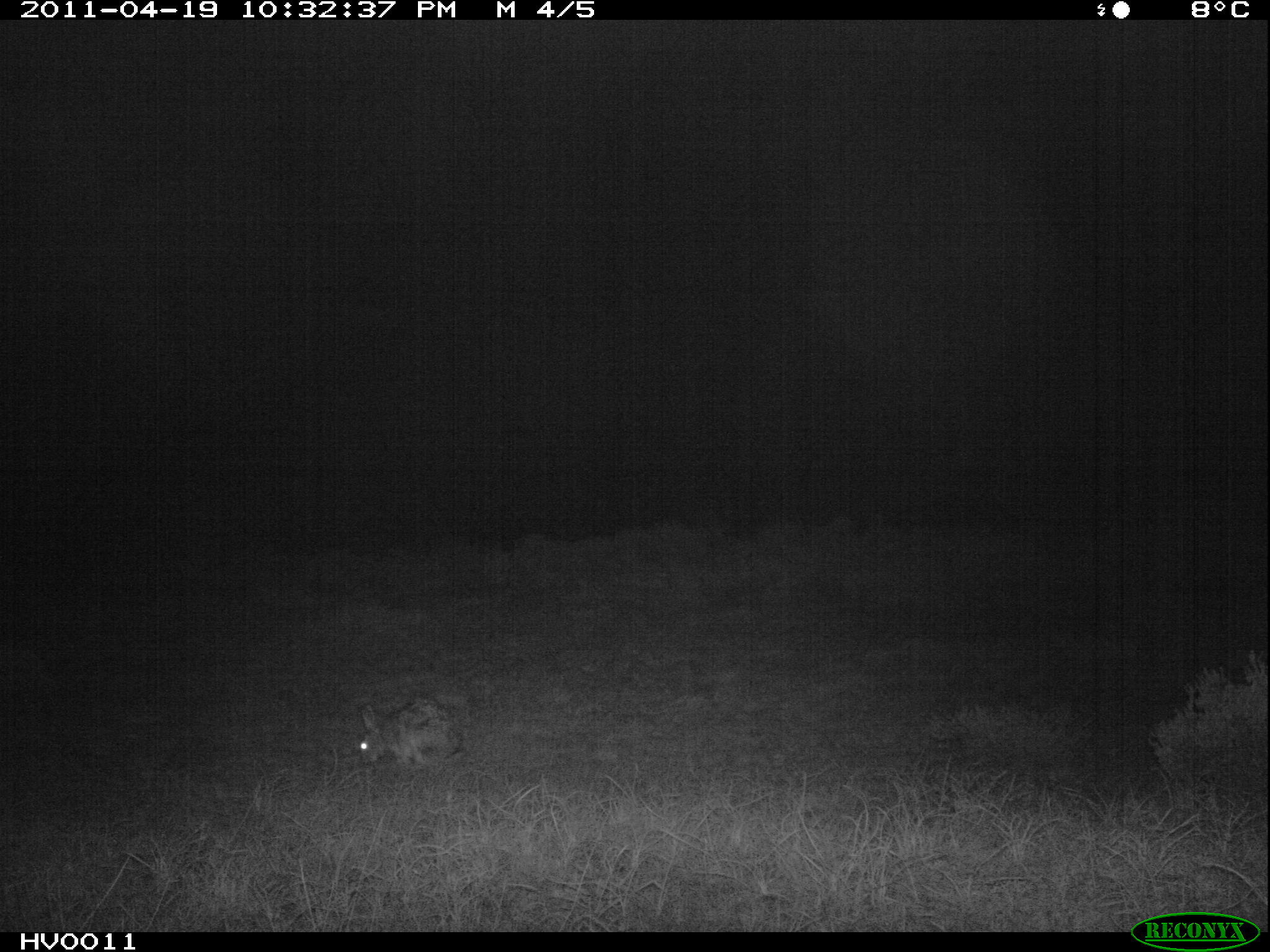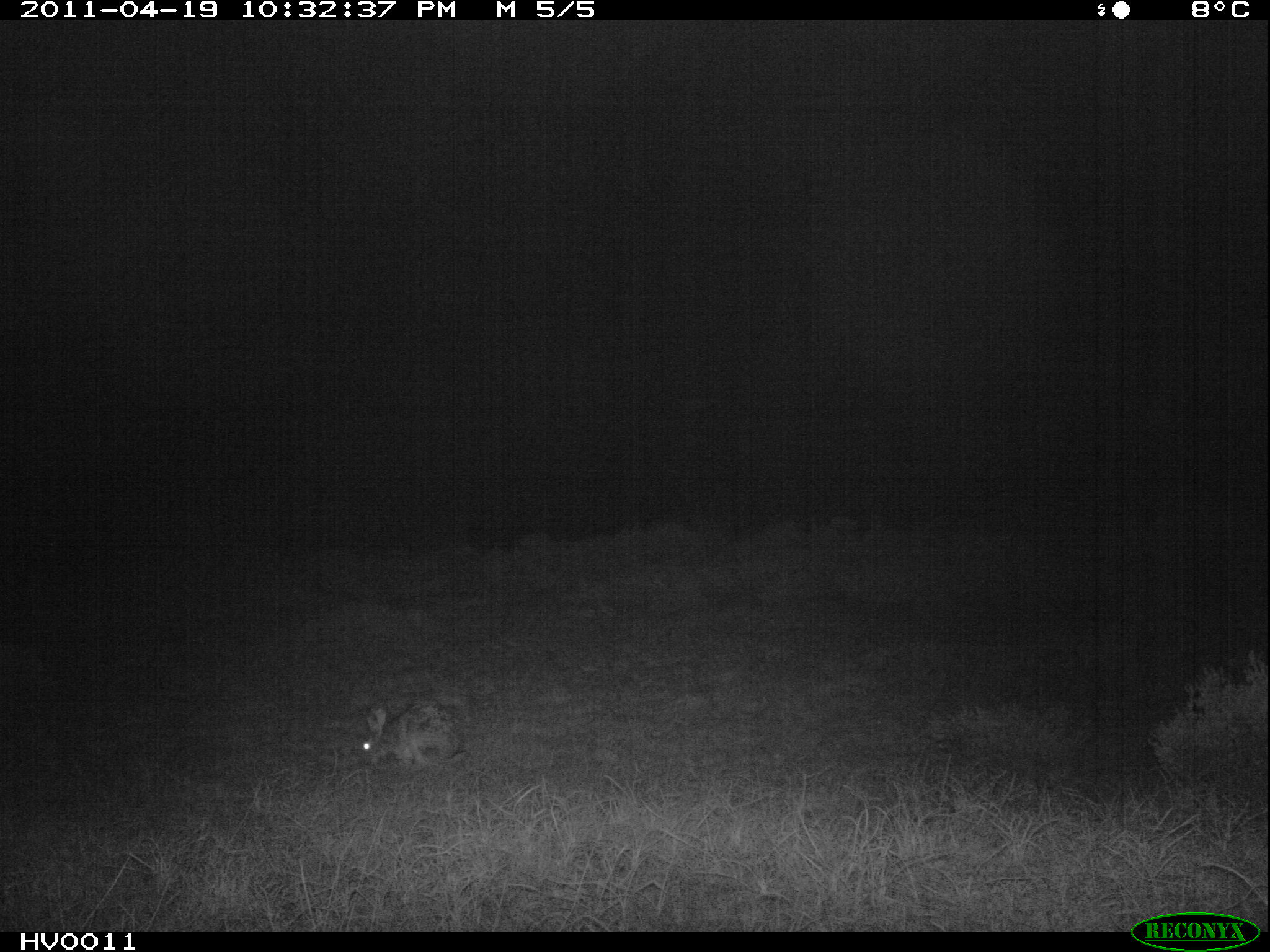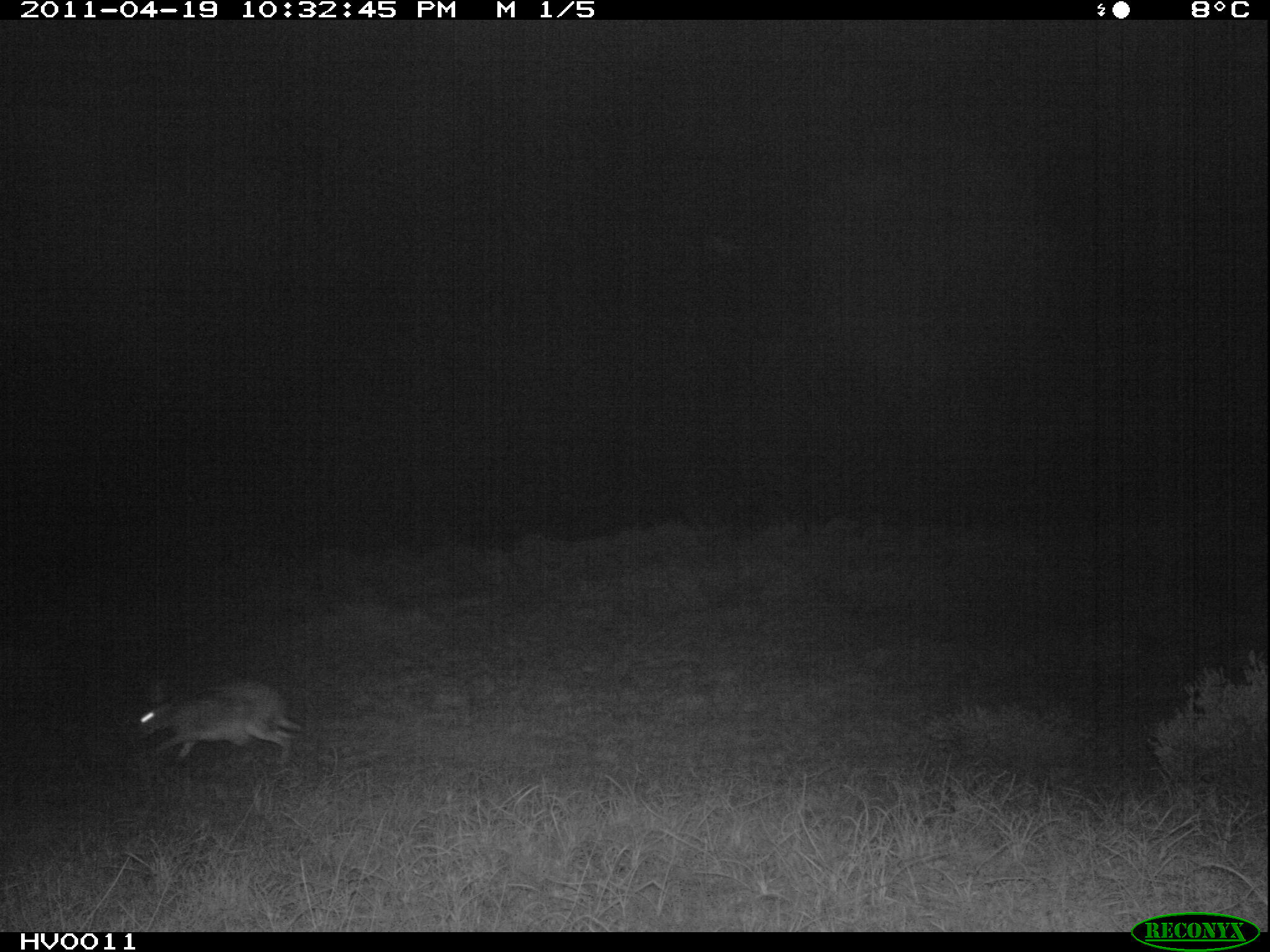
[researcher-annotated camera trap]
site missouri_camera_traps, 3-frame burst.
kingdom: Animalia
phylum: Chordata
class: Mammalia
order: Lagomorpha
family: Leporidae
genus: Lepus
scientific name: Lepus europaeus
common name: european hare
European hare (Lepus europaeus). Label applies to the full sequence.